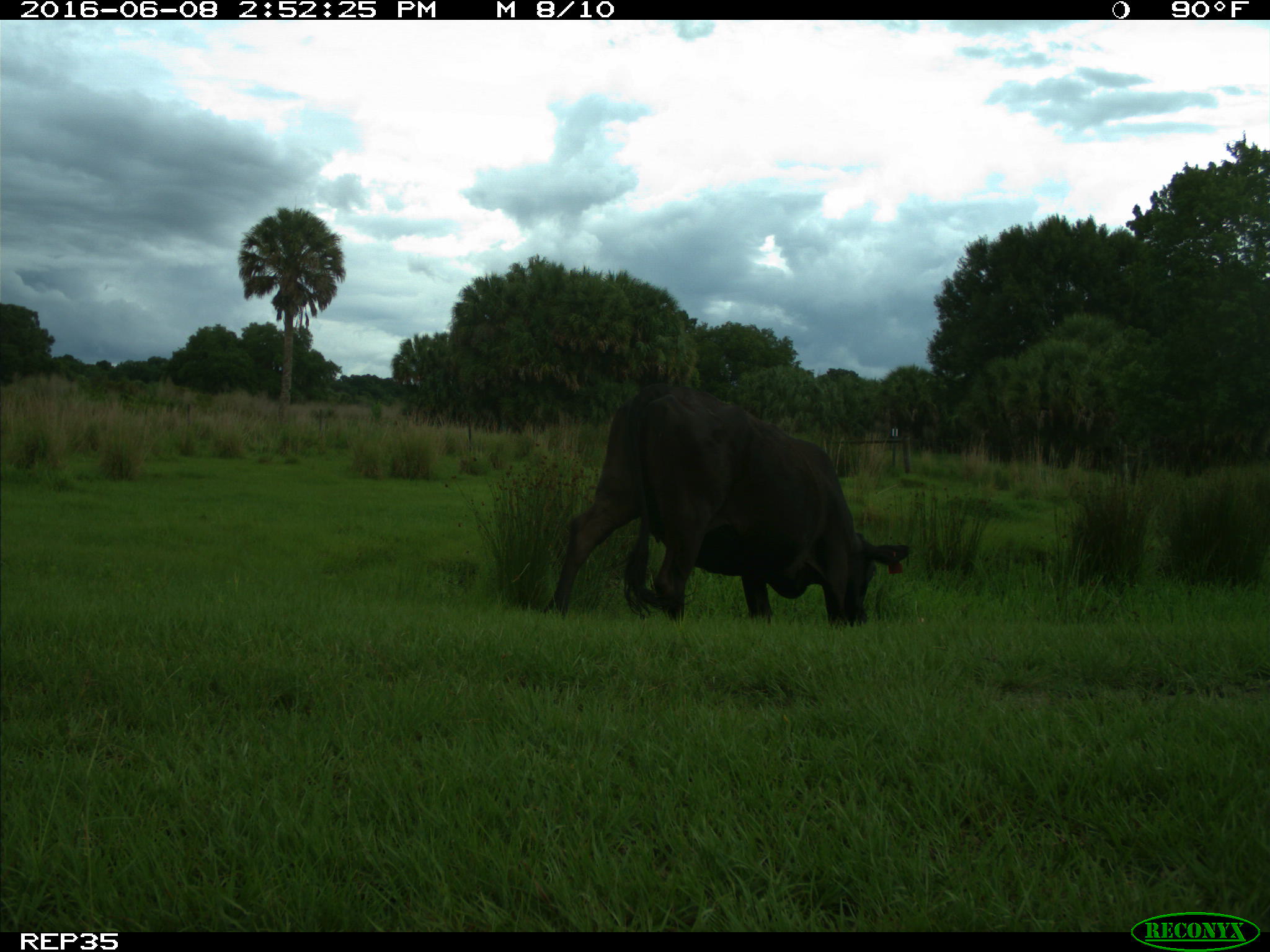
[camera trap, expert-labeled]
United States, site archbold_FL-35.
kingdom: Animalia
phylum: Chordata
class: Mammalia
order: Artiodactyla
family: Bovidae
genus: Bos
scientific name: Bos taurus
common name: domestic cow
Bos taurus (domestic cow).